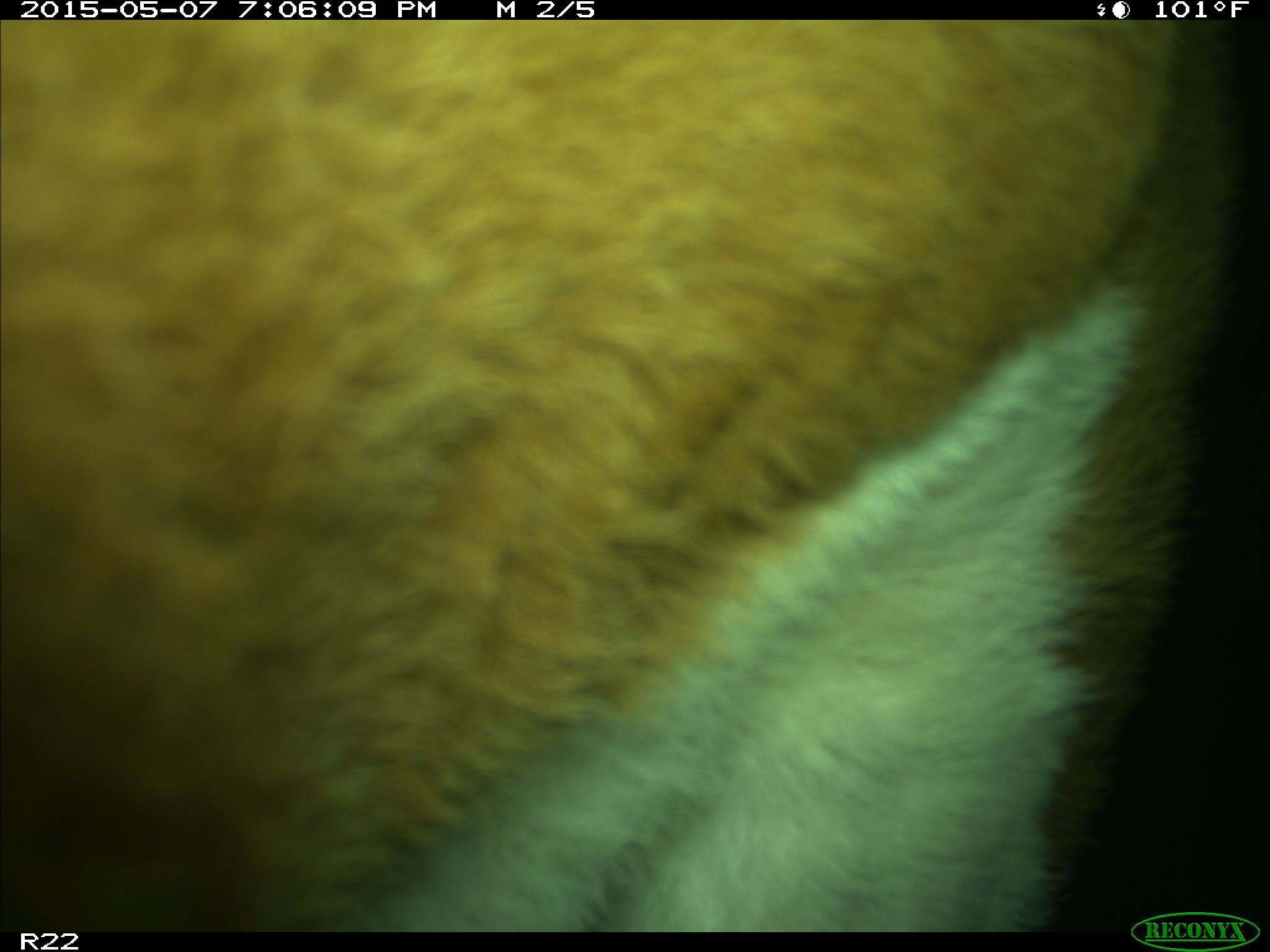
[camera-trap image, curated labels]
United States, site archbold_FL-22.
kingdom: Animalia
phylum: Chordata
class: Mammalia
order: Artiodactyla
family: Bovidae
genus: Bos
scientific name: Bos taurus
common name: domestic cow